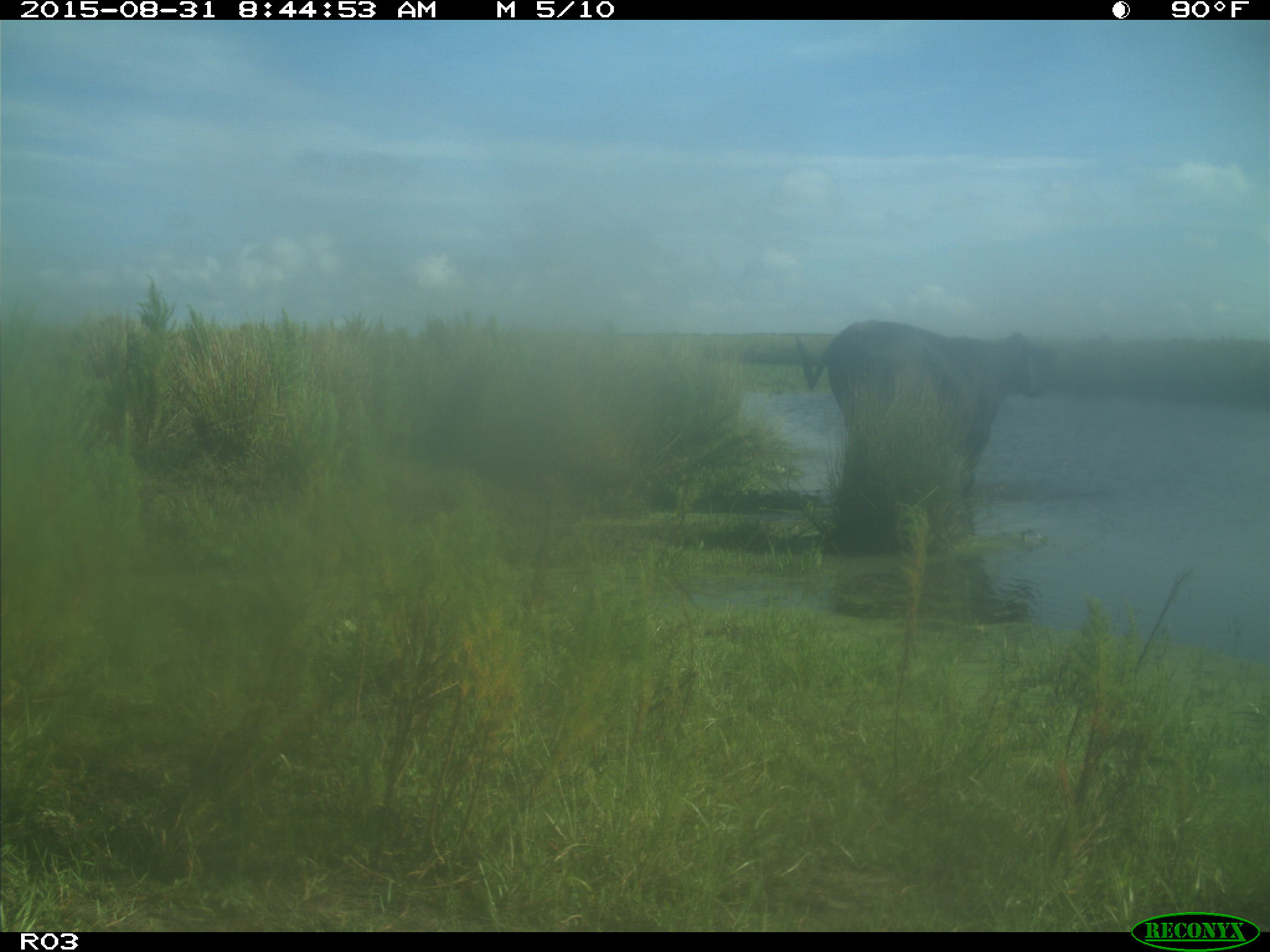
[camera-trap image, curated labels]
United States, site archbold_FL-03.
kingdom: Animalia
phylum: Chordata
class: Mammalia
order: Artiodactyla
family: Bovidae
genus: Bos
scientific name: Bos taurus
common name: domestic cow